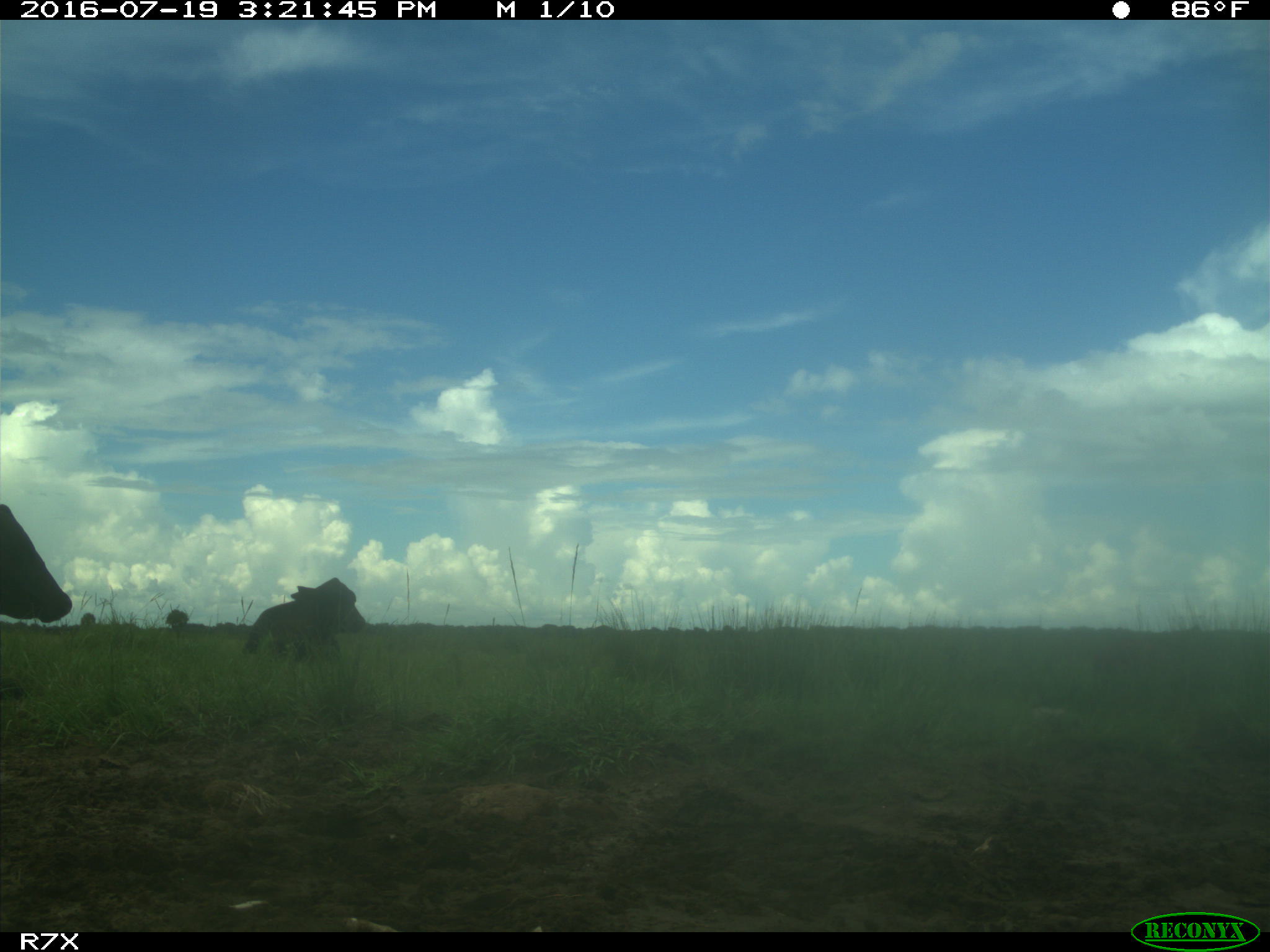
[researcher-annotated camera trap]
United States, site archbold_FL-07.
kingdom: Animalia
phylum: Chordata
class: Mammalia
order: Artiodactyla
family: Bovidae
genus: Bos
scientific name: Bos taurus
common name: domestic cow